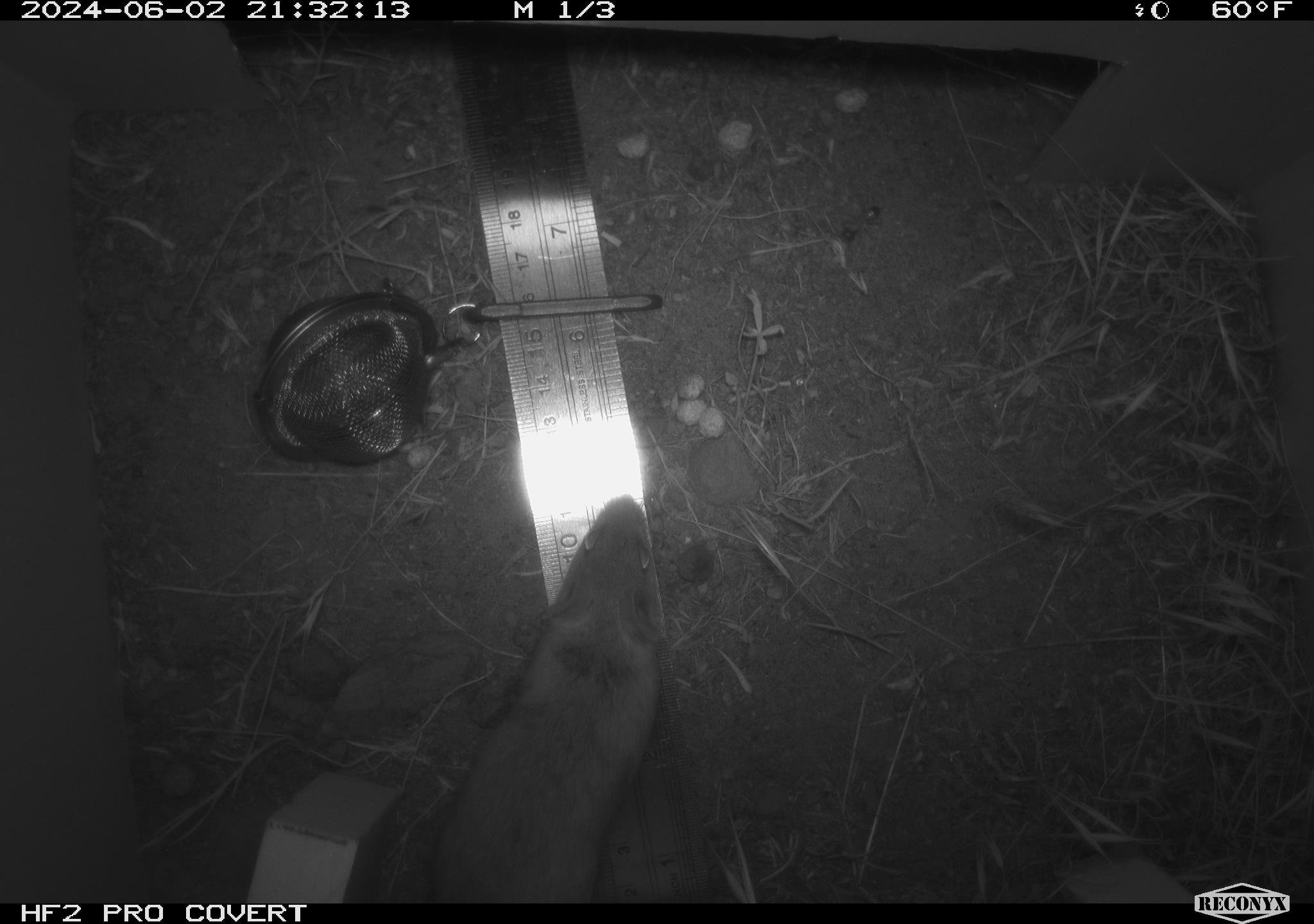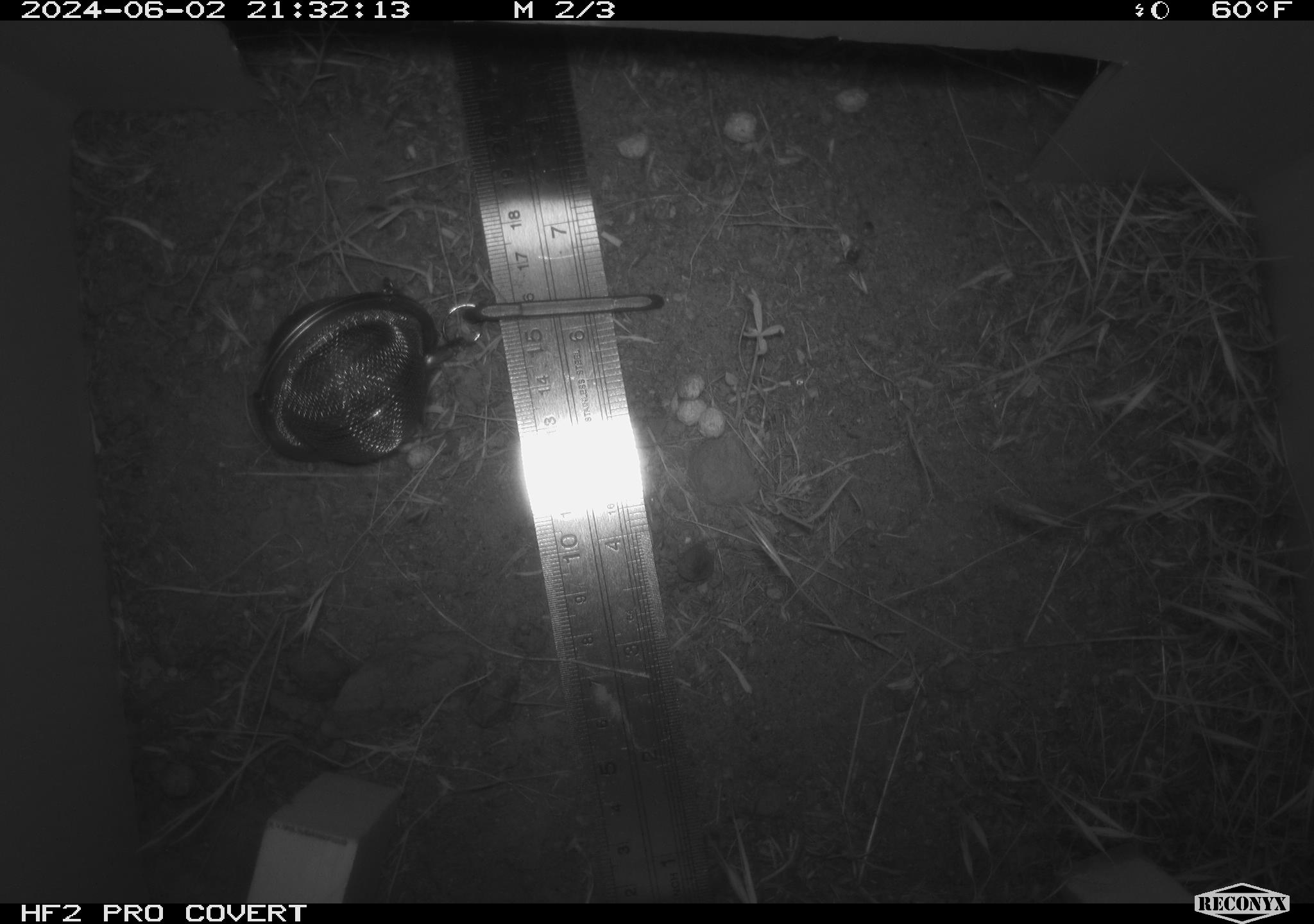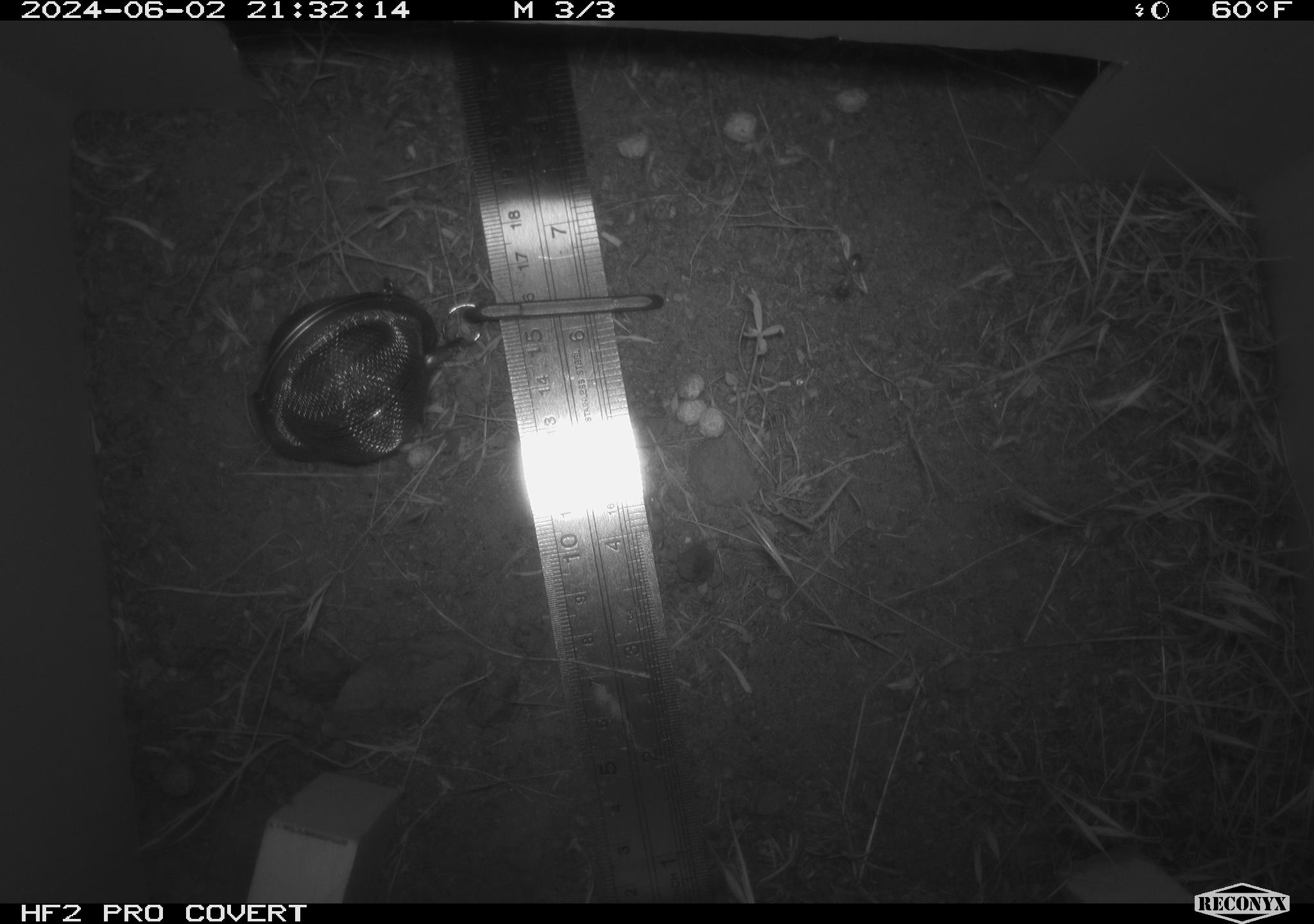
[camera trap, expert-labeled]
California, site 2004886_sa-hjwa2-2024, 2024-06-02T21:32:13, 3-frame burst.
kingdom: Animalia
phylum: Chordata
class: Mammalia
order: Rodentia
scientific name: Rodentia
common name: rodent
Rodent (Rodentia).